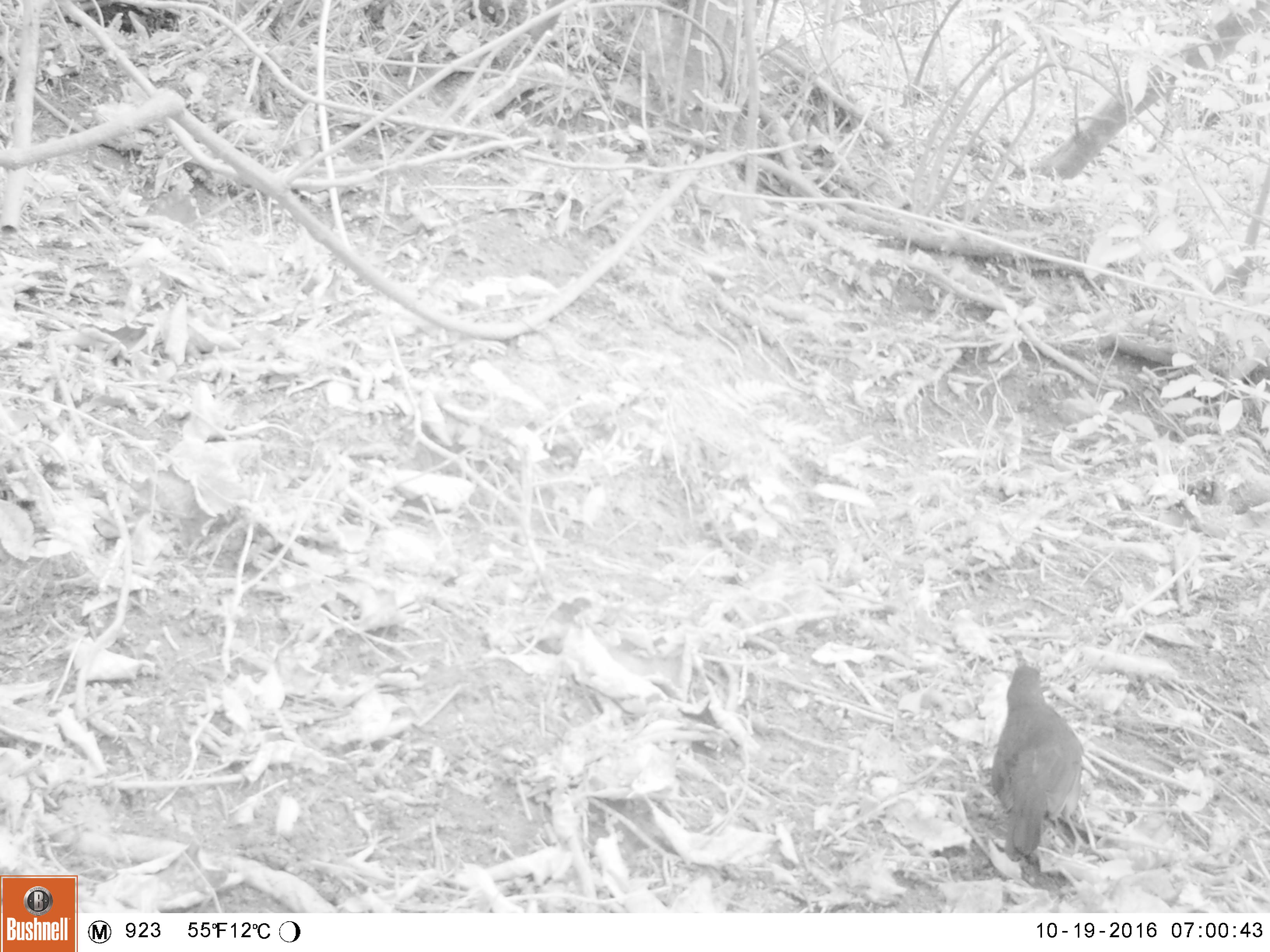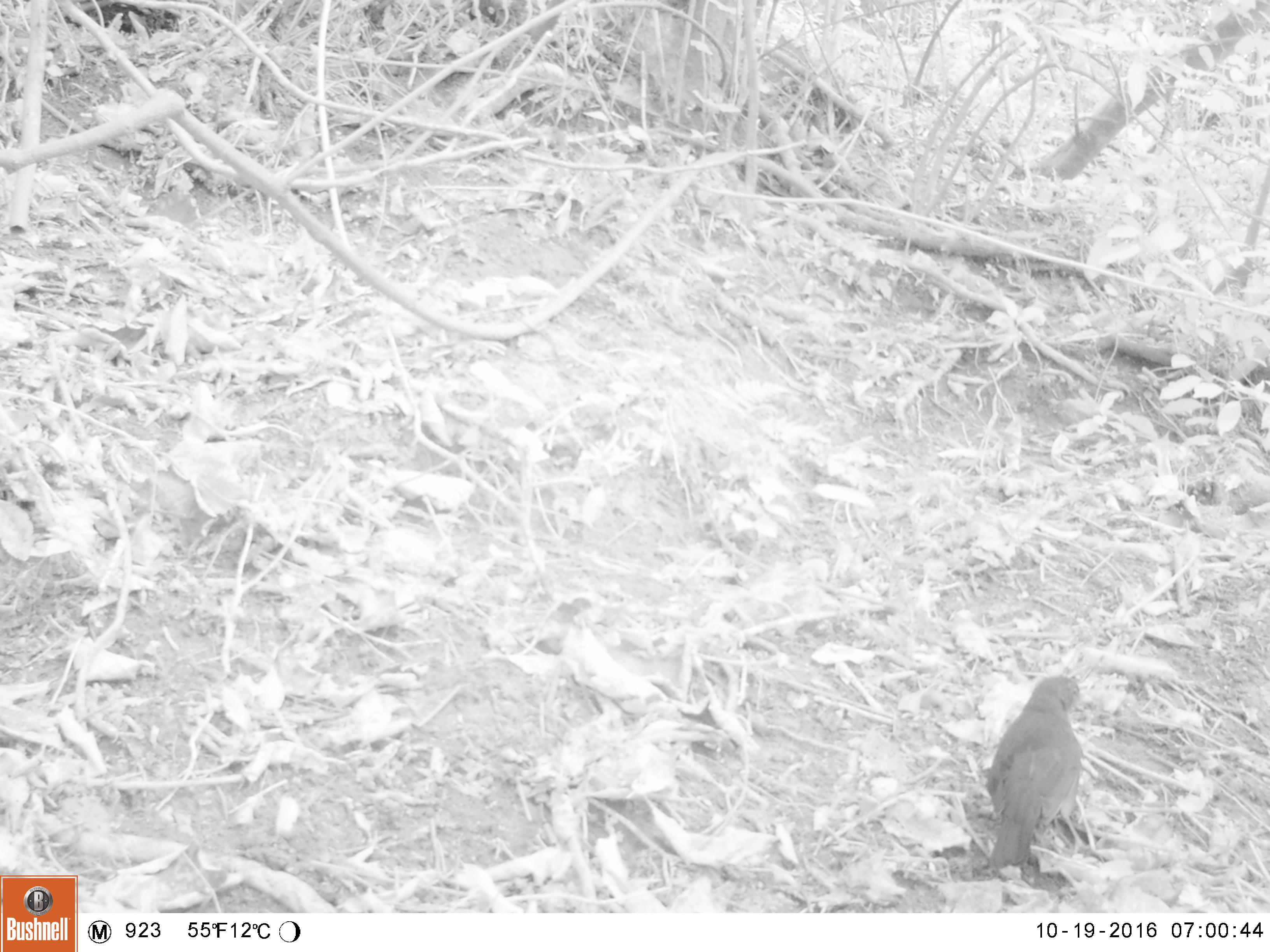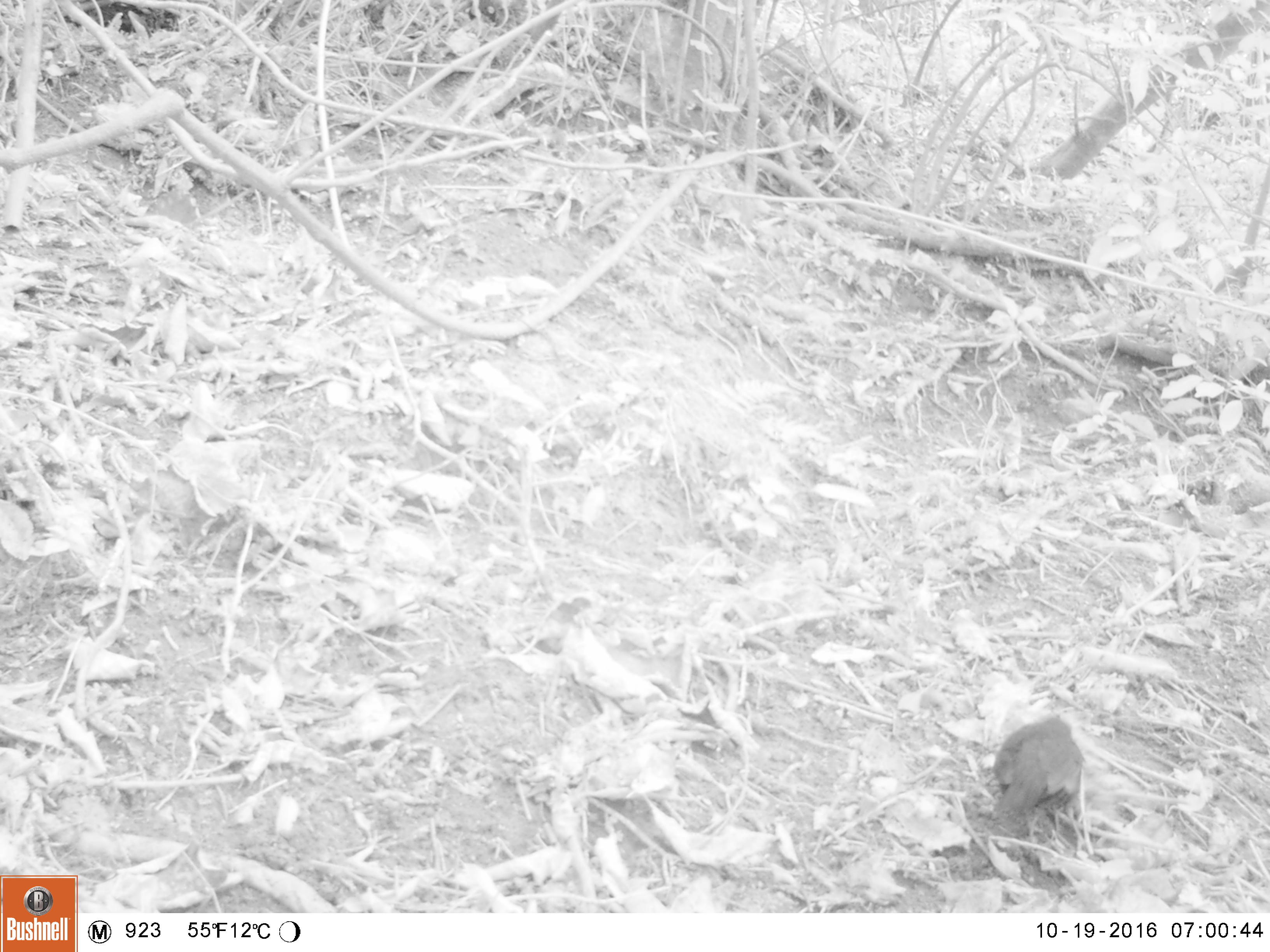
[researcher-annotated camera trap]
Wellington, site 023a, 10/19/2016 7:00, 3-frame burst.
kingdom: Animalia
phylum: Chordata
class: Aves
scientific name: Aves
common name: bird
Bird (Aves).